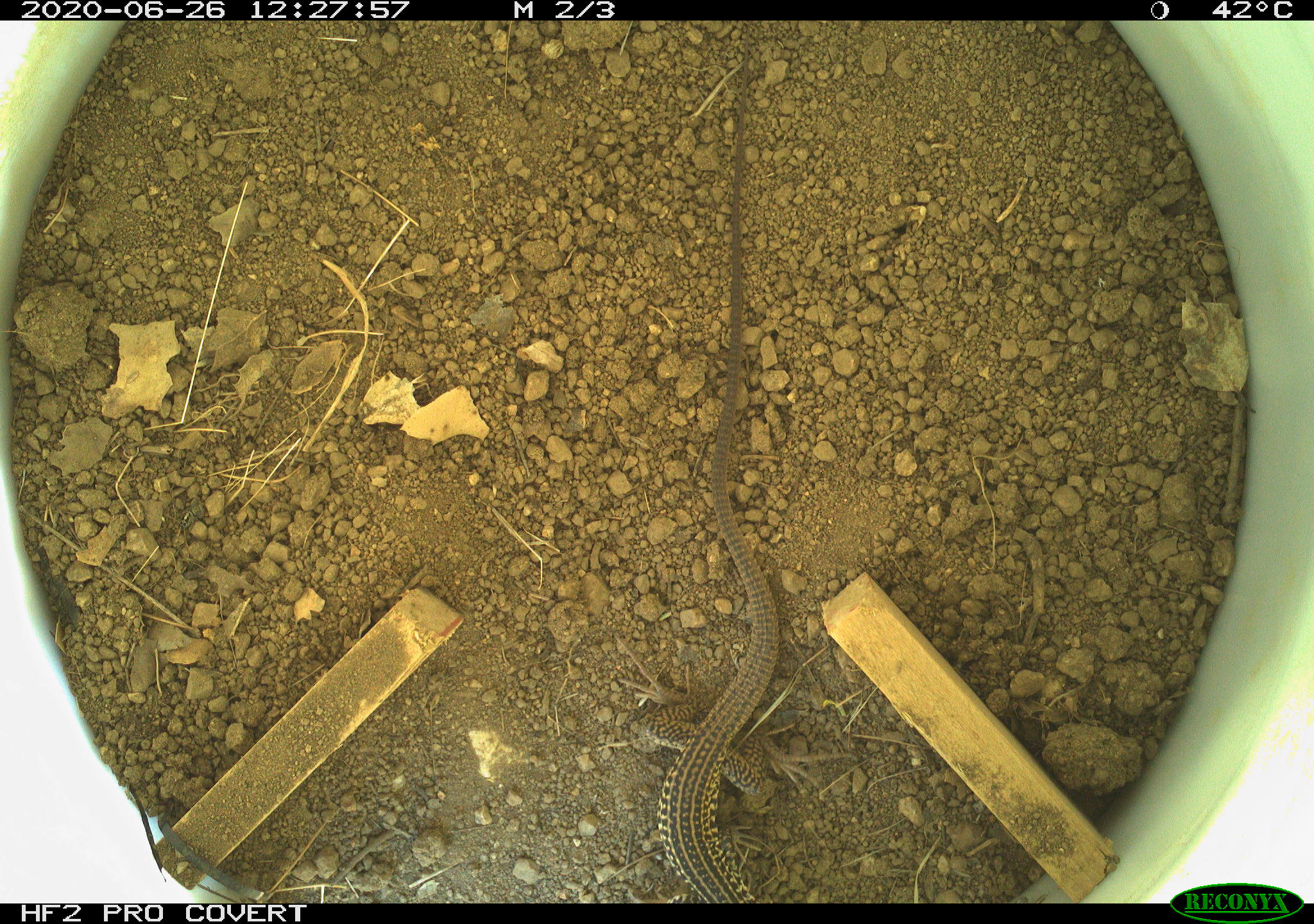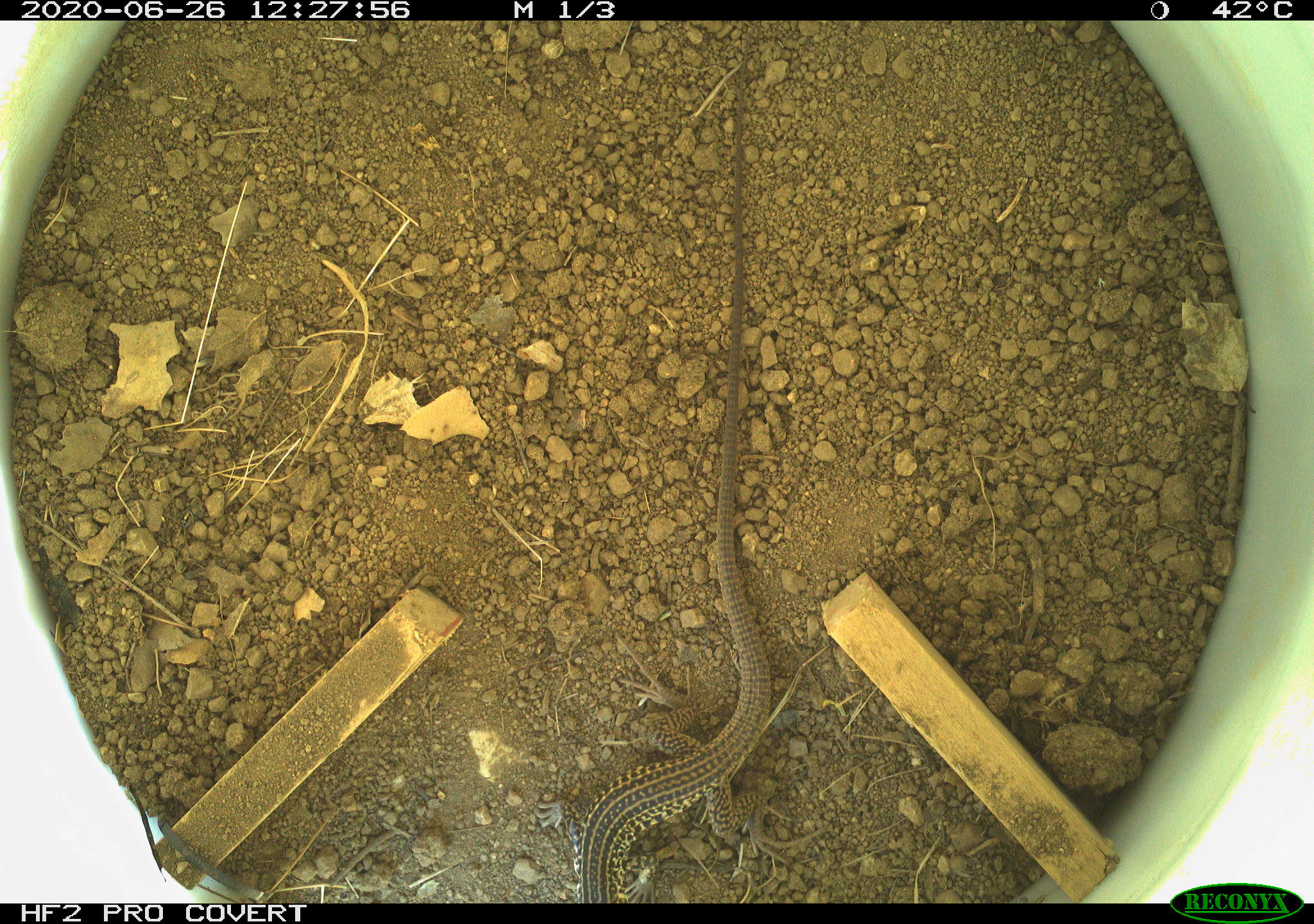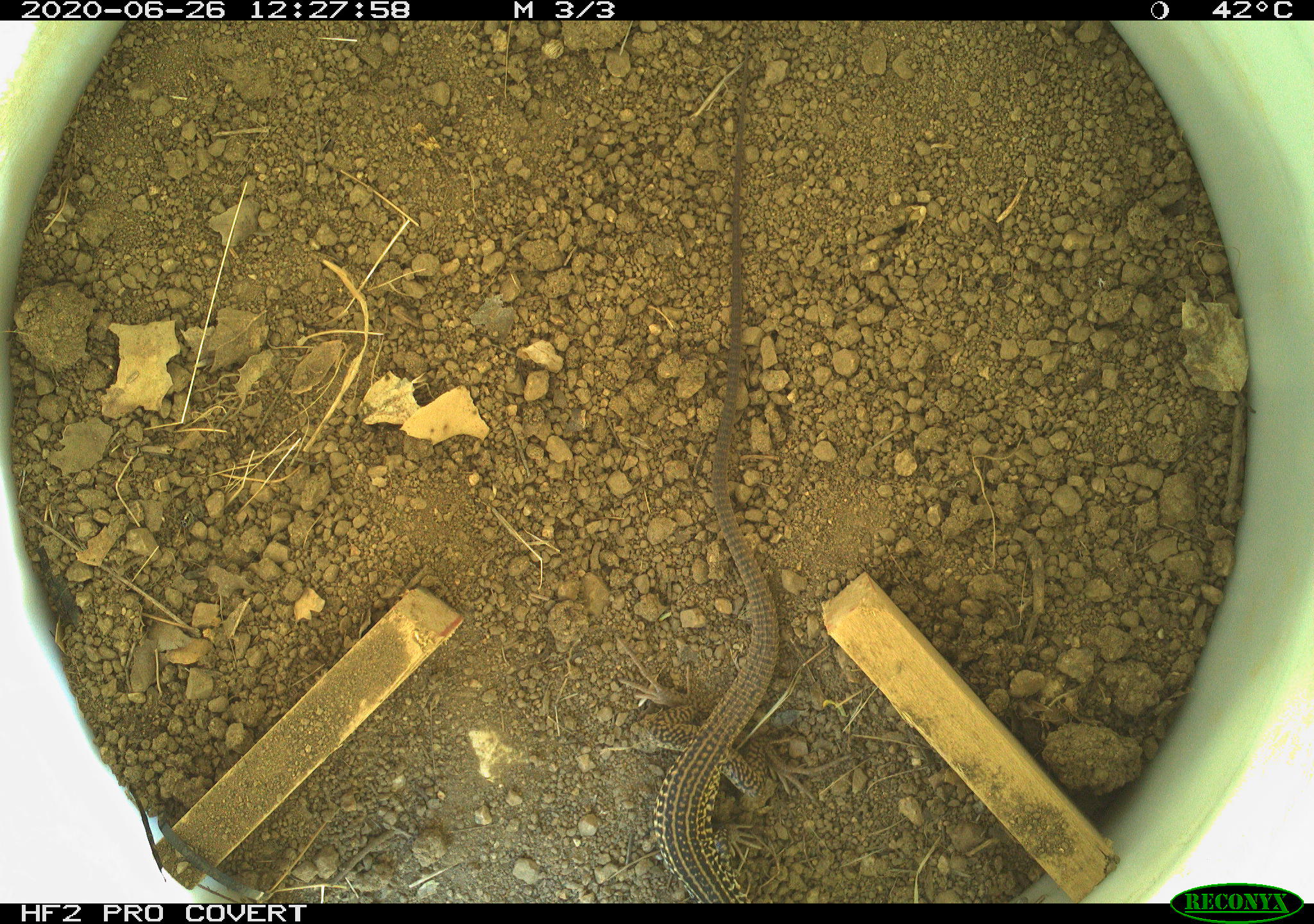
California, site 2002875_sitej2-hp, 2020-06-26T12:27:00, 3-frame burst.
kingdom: Animalia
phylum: Chordata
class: Reptilia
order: Squamata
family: Teiidae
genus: Aspidoscelis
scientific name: Aspidoscelis tigris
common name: western whiptail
Western whiptail (Aspidoscelis tigris).